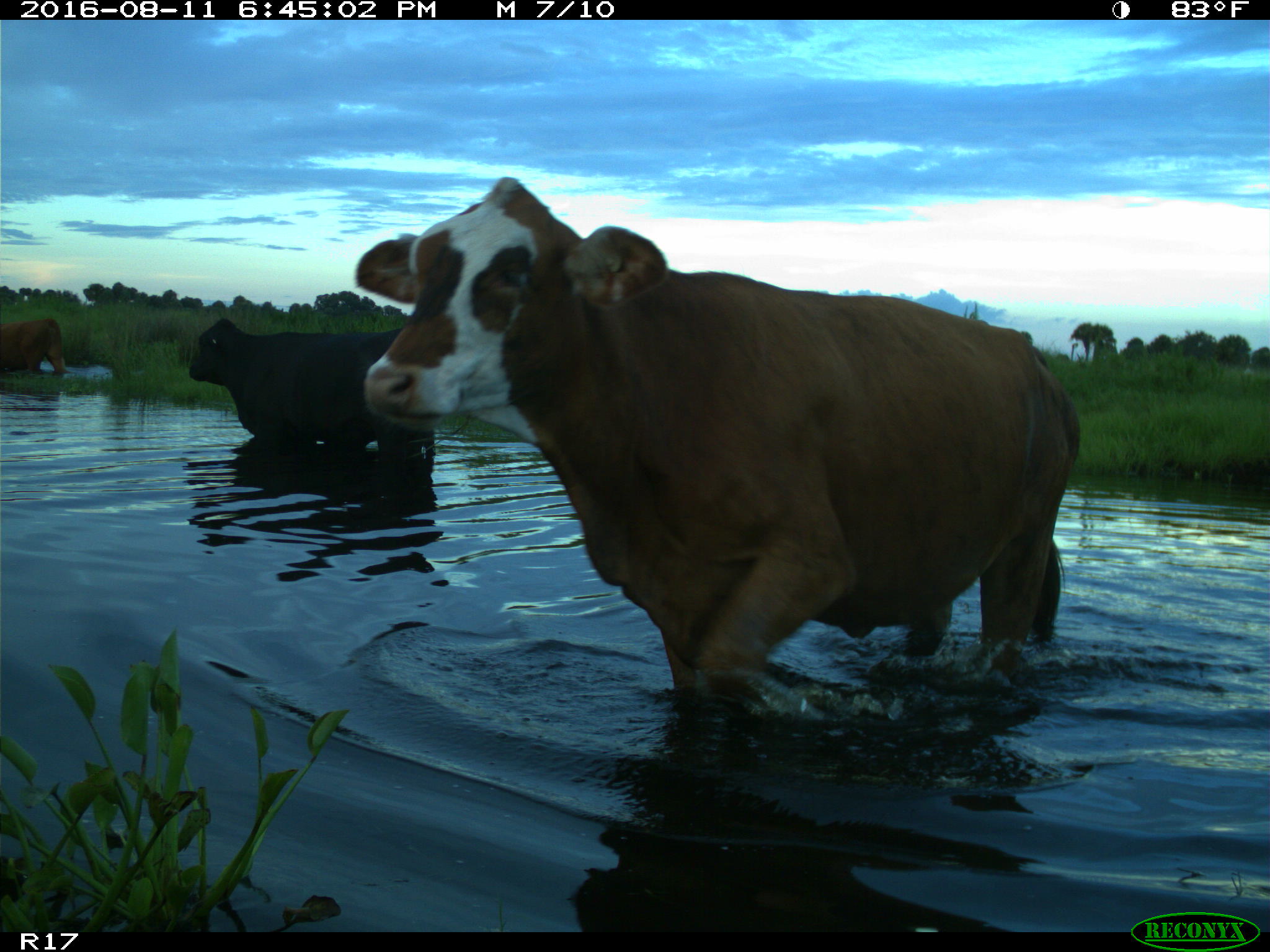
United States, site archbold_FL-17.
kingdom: Animalia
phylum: Chordata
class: Mammalia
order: Artiodactyla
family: Bovidae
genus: Bos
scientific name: Bos taurus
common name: domestic cow